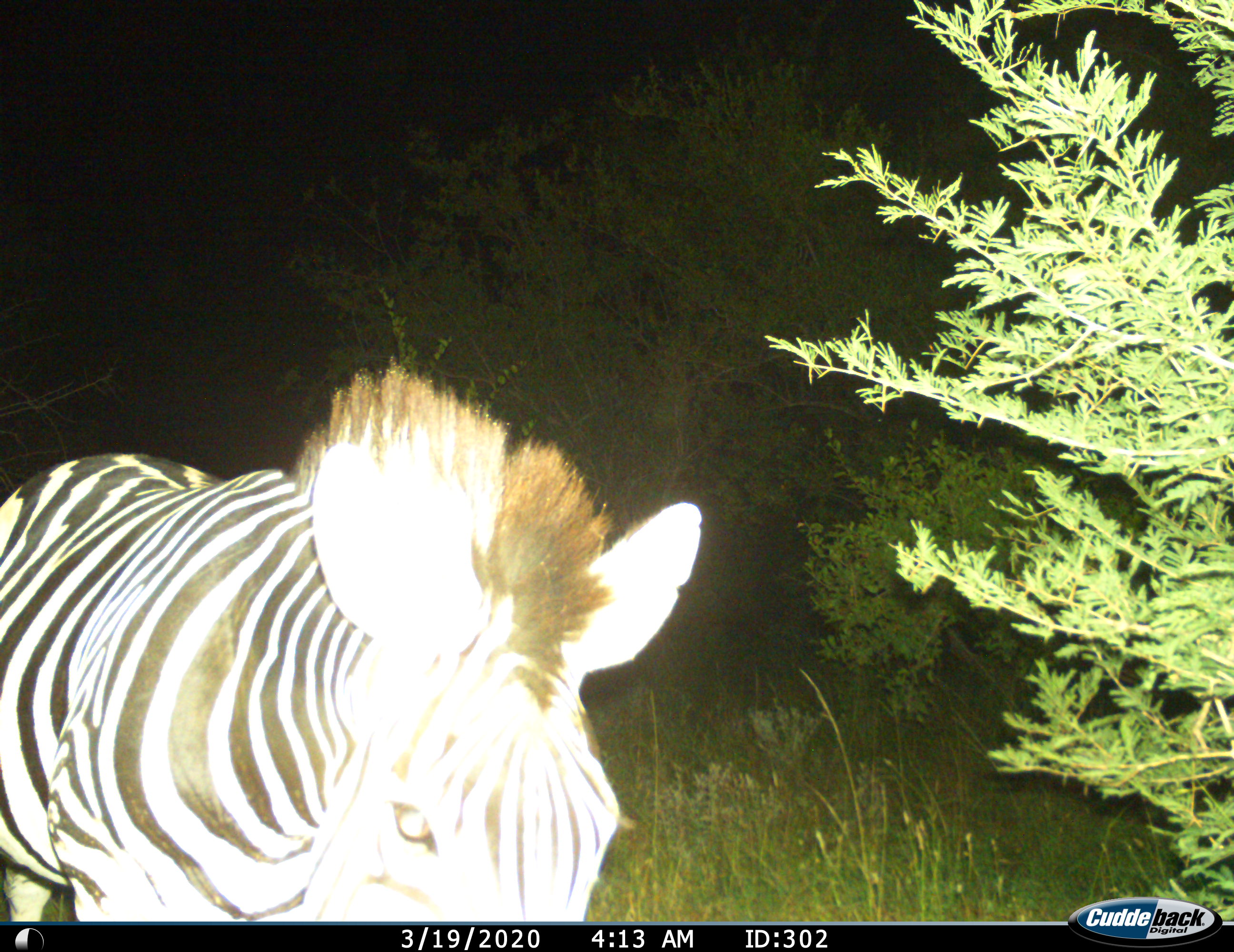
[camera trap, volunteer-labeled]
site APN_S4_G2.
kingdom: Animalia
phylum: Chordata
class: Mammalia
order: Perissodactyla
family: Equidae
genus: Equus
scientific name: Equus quagga burchellii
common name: burchell's zebra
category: zebraburchells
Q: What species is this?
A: Zebraburchells (burchell's zebra) (Equus quagga burchellii).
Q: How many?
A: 1.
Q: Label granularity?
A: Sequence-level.